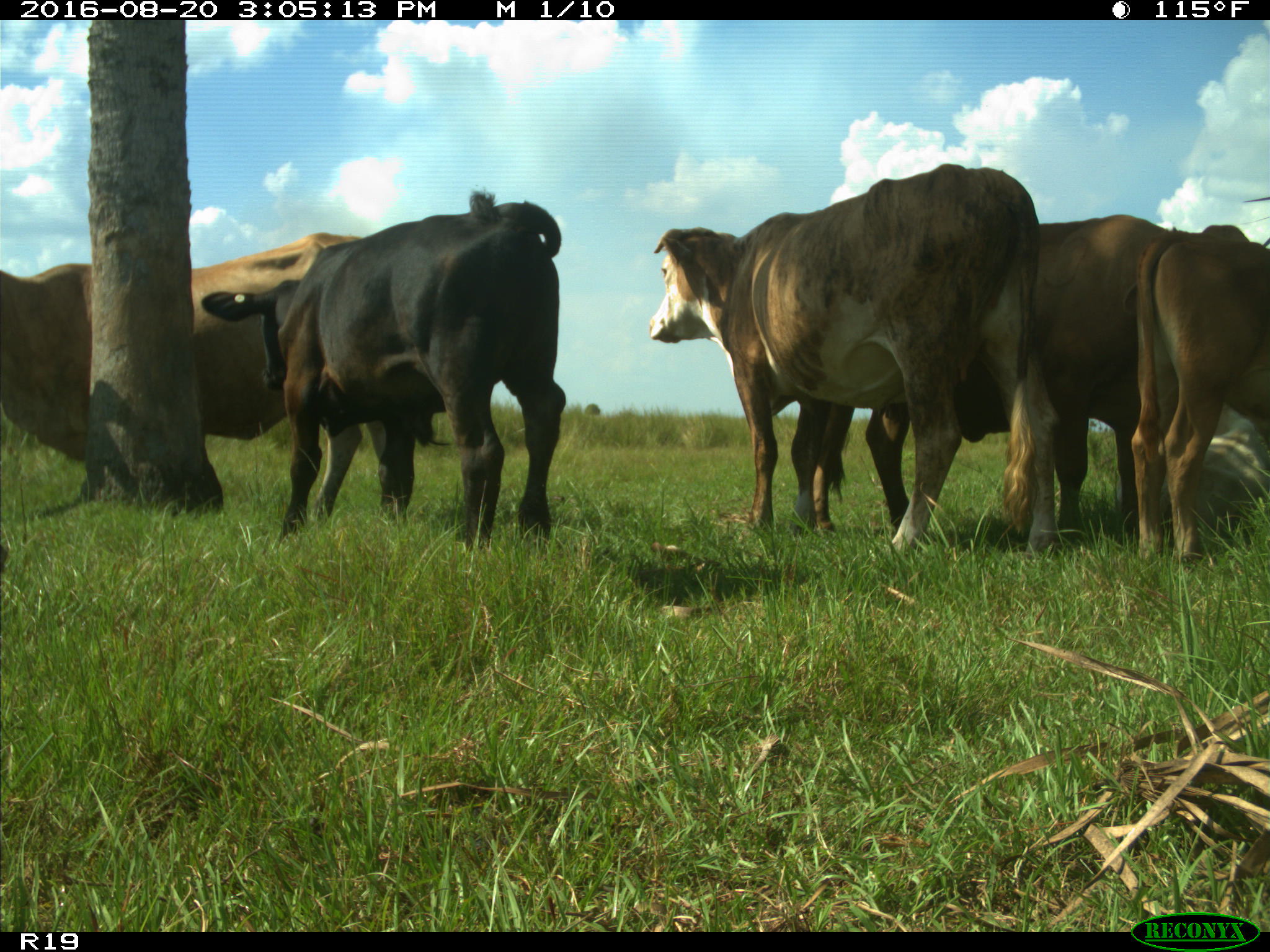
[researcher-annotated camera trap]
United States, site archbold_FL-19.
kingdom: Animalia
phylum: Chordata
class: Mammalia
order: Artiodactyla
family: Bovidae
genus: Bos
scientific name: Bos taurus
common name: domestic cow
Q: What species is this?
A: Bos taurus (domestic cow).